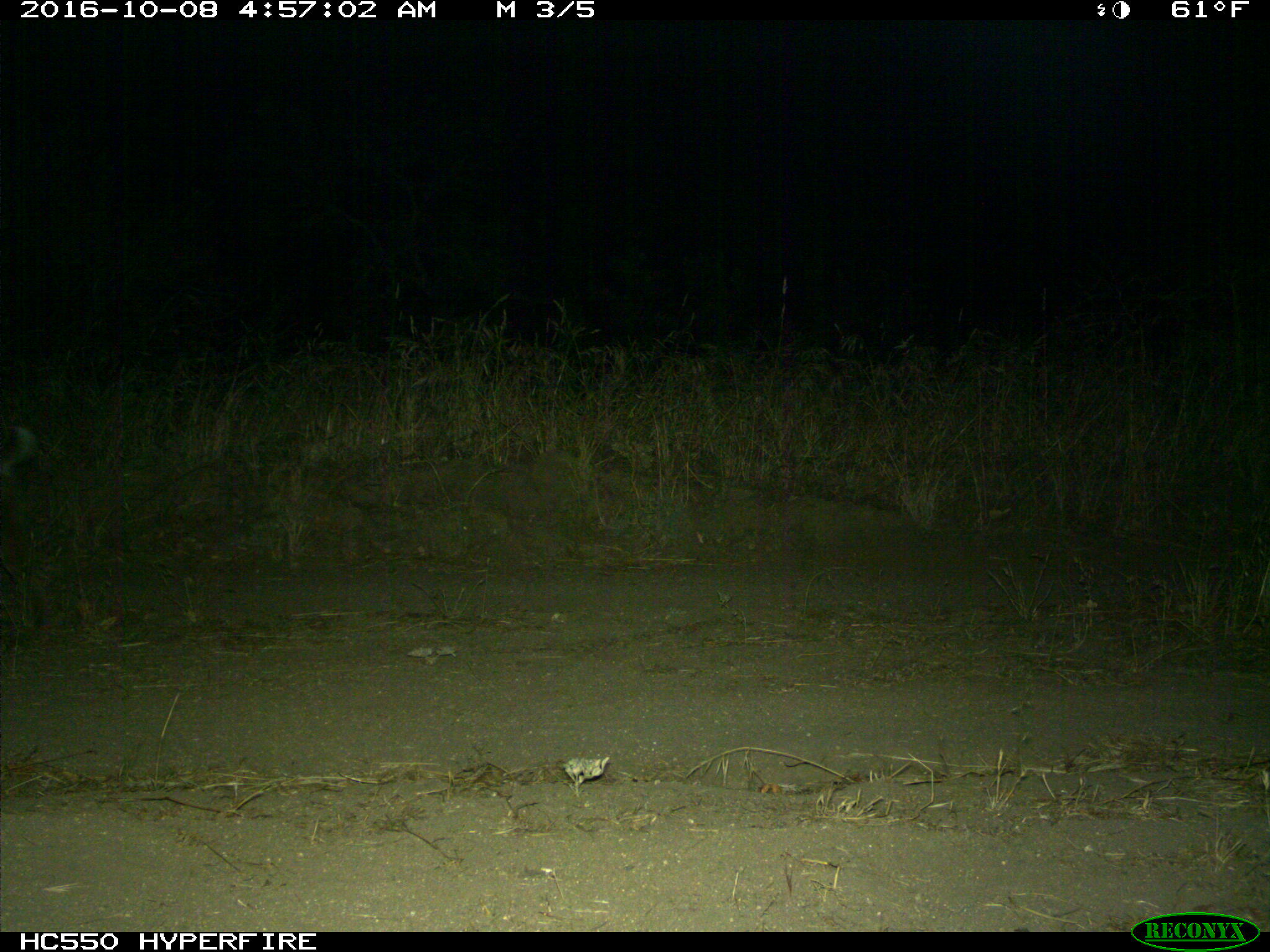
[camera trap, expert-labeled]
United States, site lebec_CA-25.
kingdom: Animalia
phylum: Chordata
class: Mammalia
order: Carnivora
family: Felidae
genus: Lynx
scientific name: Lynx rufus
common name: bobcat